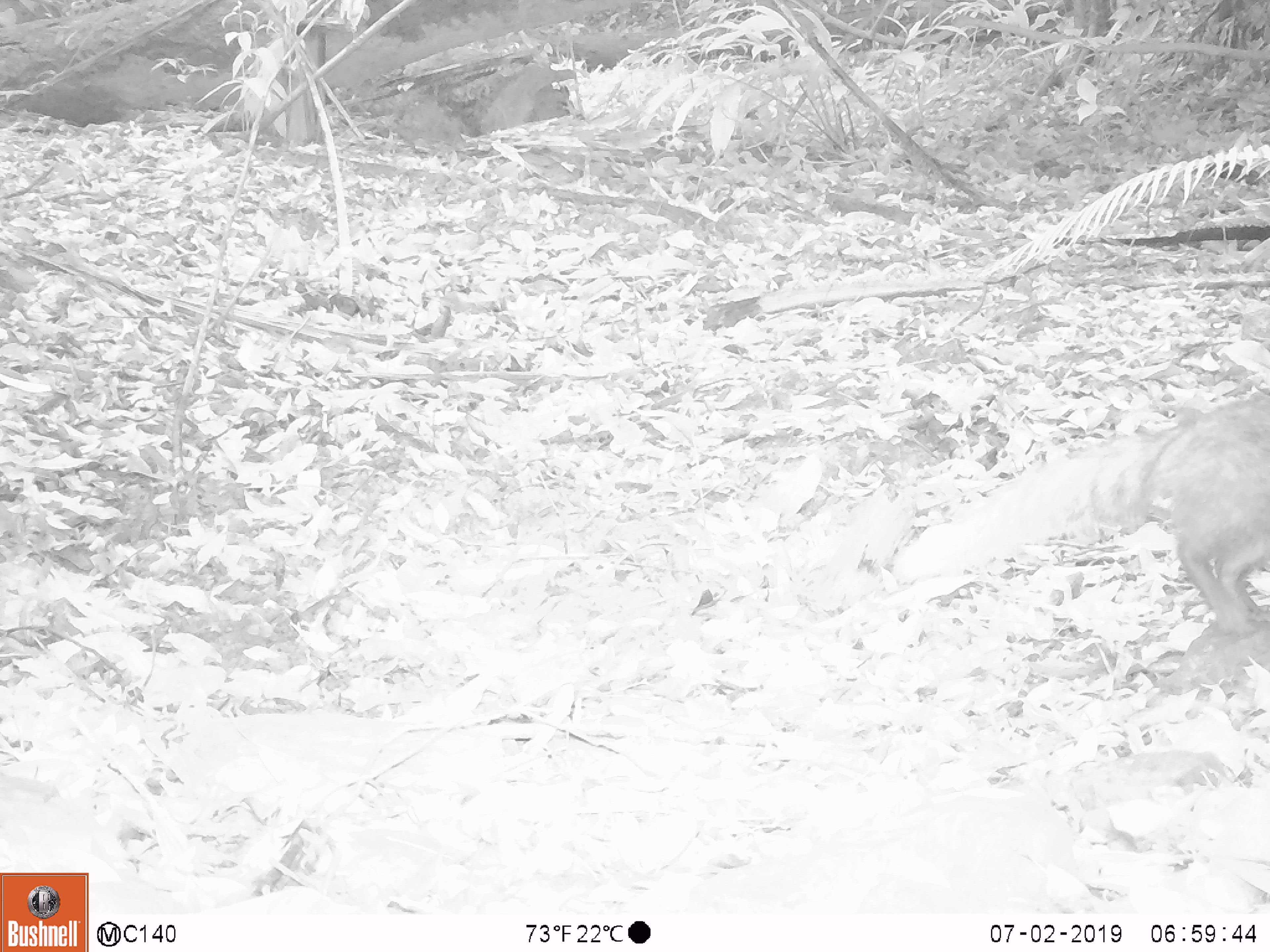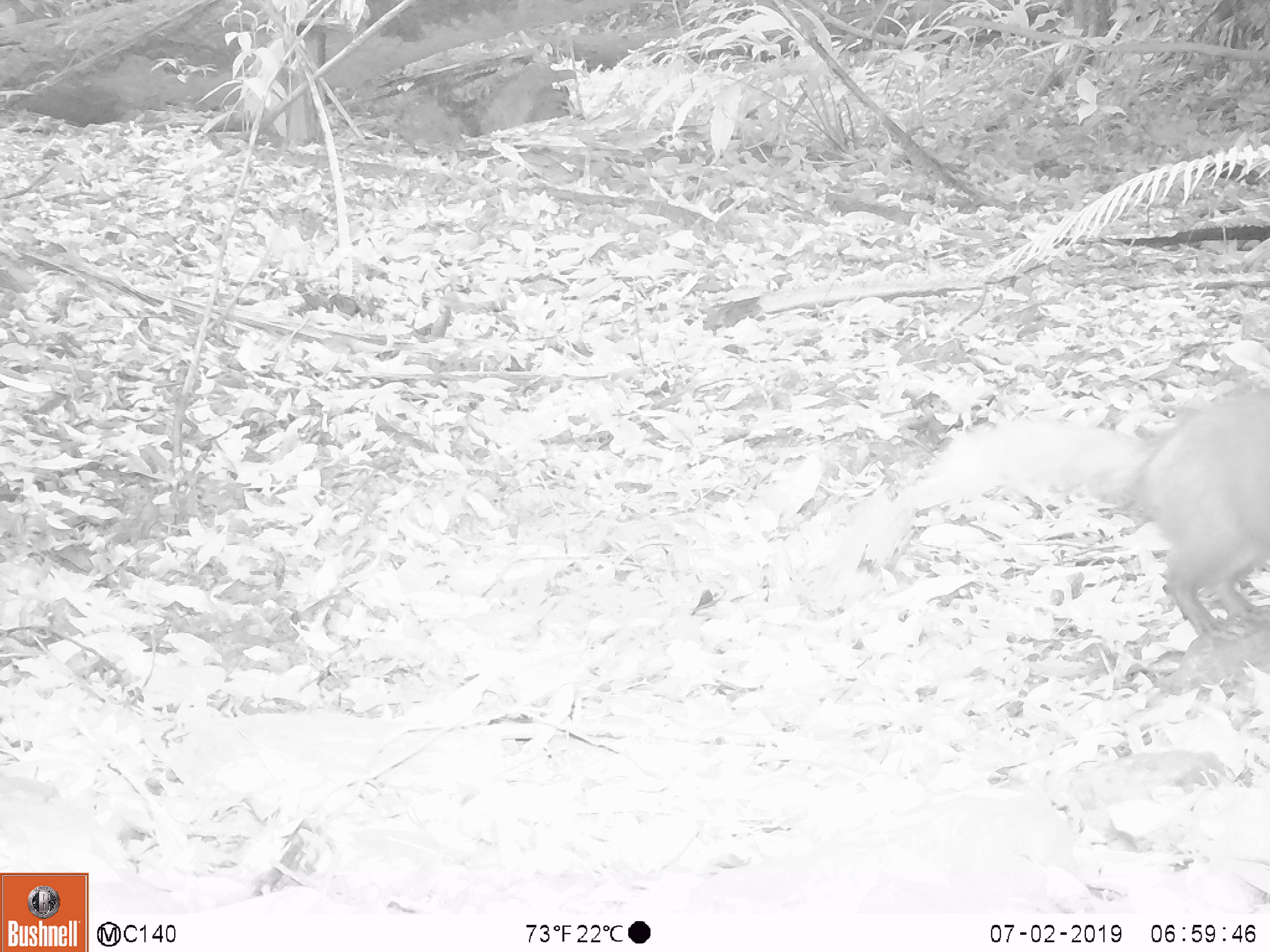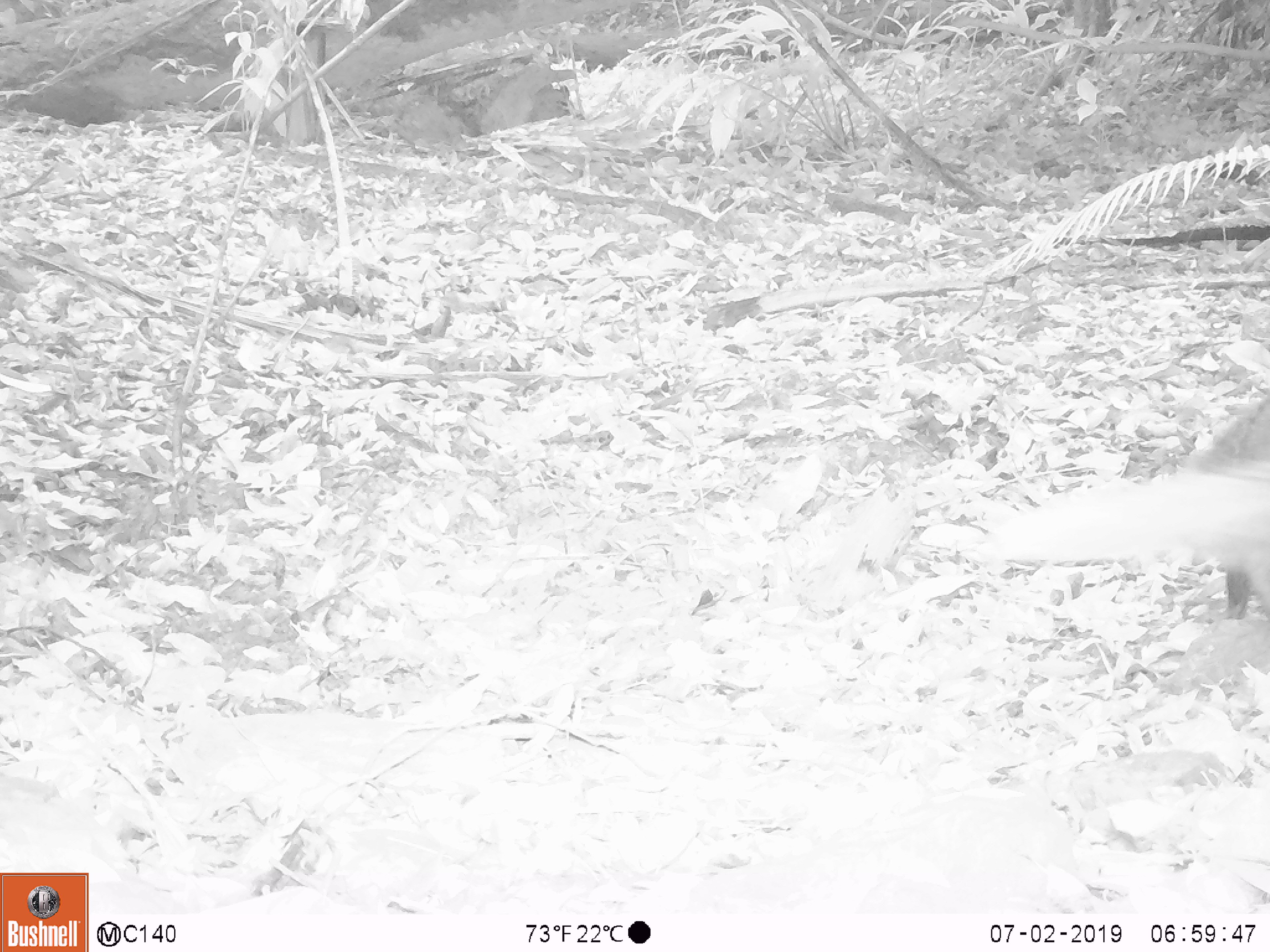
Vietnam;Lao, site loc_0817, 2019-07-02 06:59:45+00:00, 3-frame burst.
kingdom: Animalia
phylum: Chordata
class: Mammalia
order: Carnivora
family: Herpestidae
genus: Urva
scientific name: Urva urva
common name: crab-eating mongoose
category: crab eating mongoose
Crab eating mongoose (crab-eating mongoose) (Urva urva). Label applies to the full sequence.